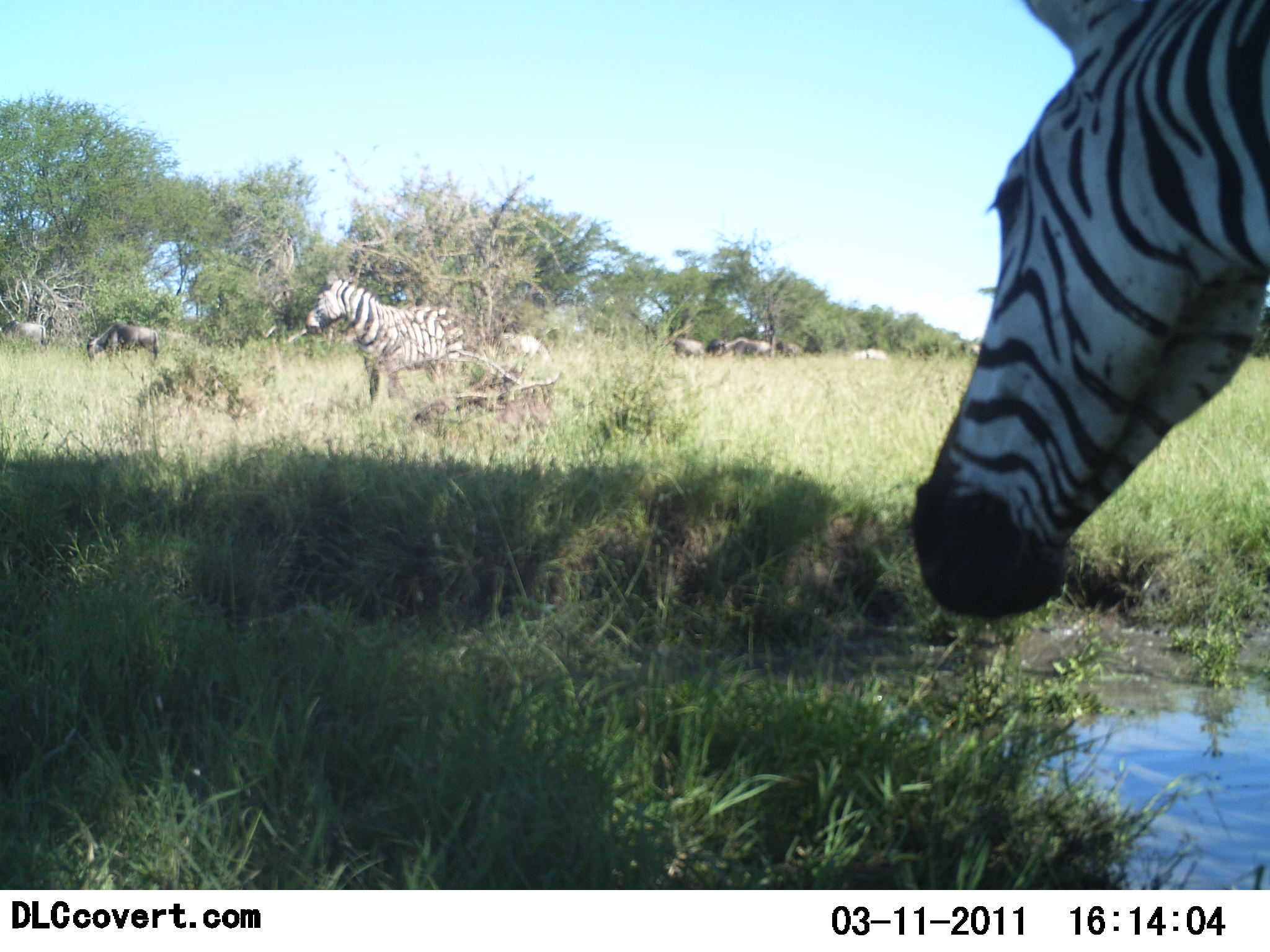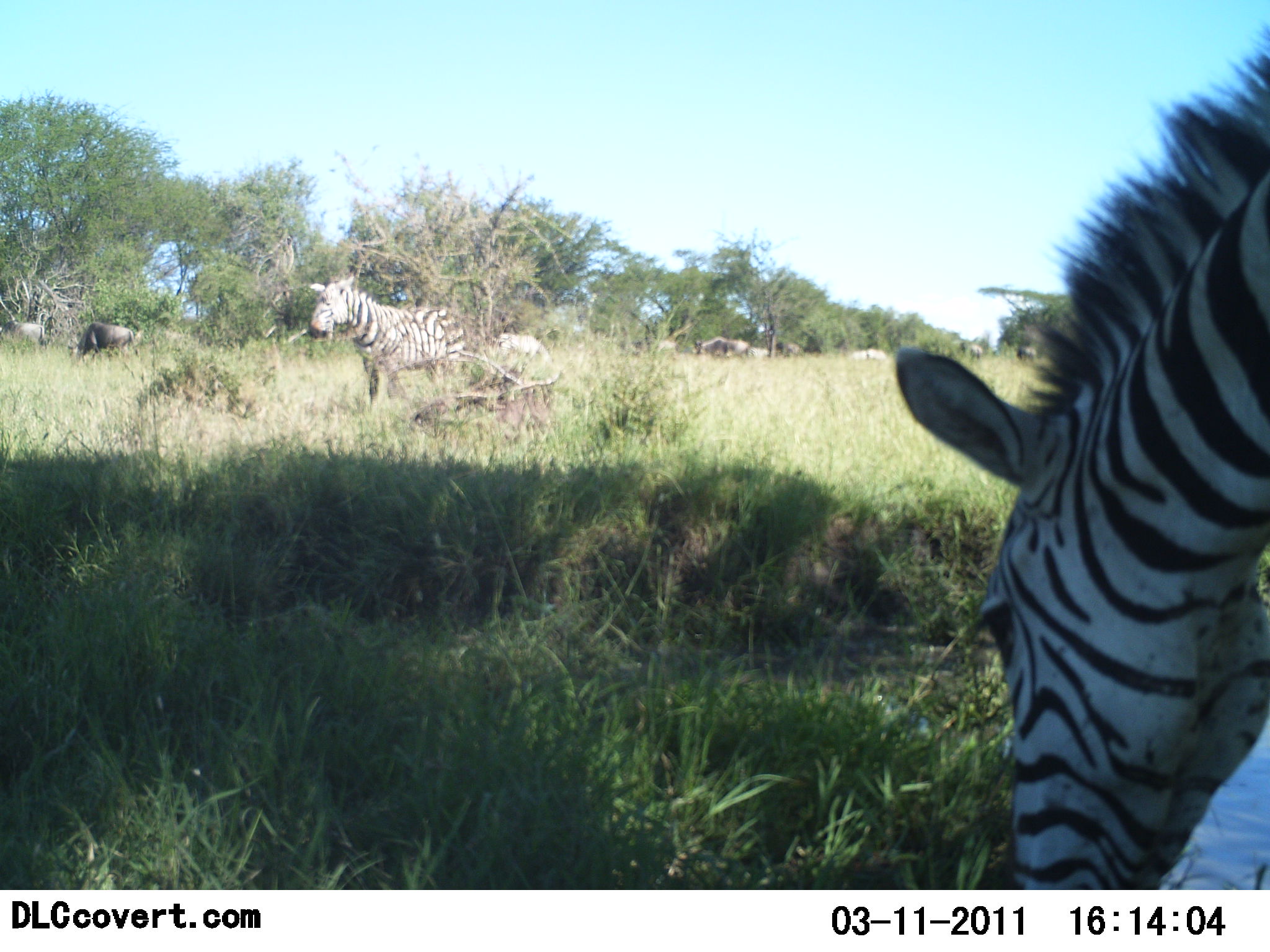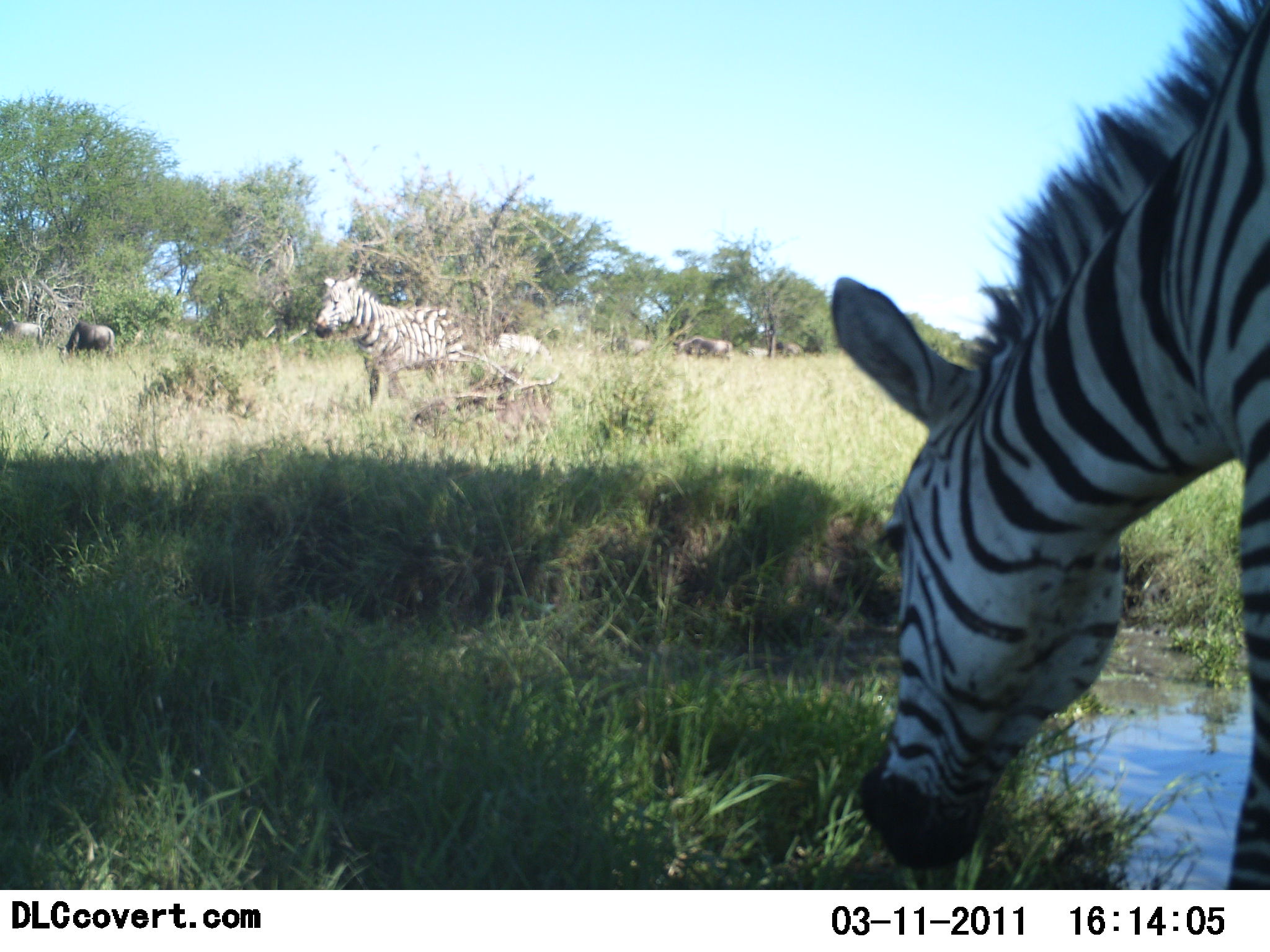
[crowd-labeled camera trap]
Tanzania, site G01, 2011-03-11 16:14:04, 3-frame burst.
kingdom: Animalia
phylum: Chordata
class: Mammalia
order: Artiodactyla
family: Bovidae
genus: Connochaetes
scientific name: Connochaetes taurinus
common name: blue wildebeest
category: wildebeest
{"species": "wildebeest (blue wildebeest) (Connochaetes taurinus)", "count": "7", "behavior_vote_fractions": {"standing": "18%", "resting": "9%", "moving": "55%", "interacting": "9%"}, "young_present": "0%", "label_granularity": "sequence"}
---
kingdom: Animalia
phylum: Chordata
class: Mammalia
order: Perissodactyla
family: Equidae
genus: Equus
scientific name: Equus quagga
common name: plains zebra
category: zebra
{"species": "zebra (plains zebra) (Equus quagga)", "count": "2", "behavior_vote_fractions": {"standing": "69%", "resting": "15%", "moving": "0%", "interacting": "0%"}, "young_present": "0%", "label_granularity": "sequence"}